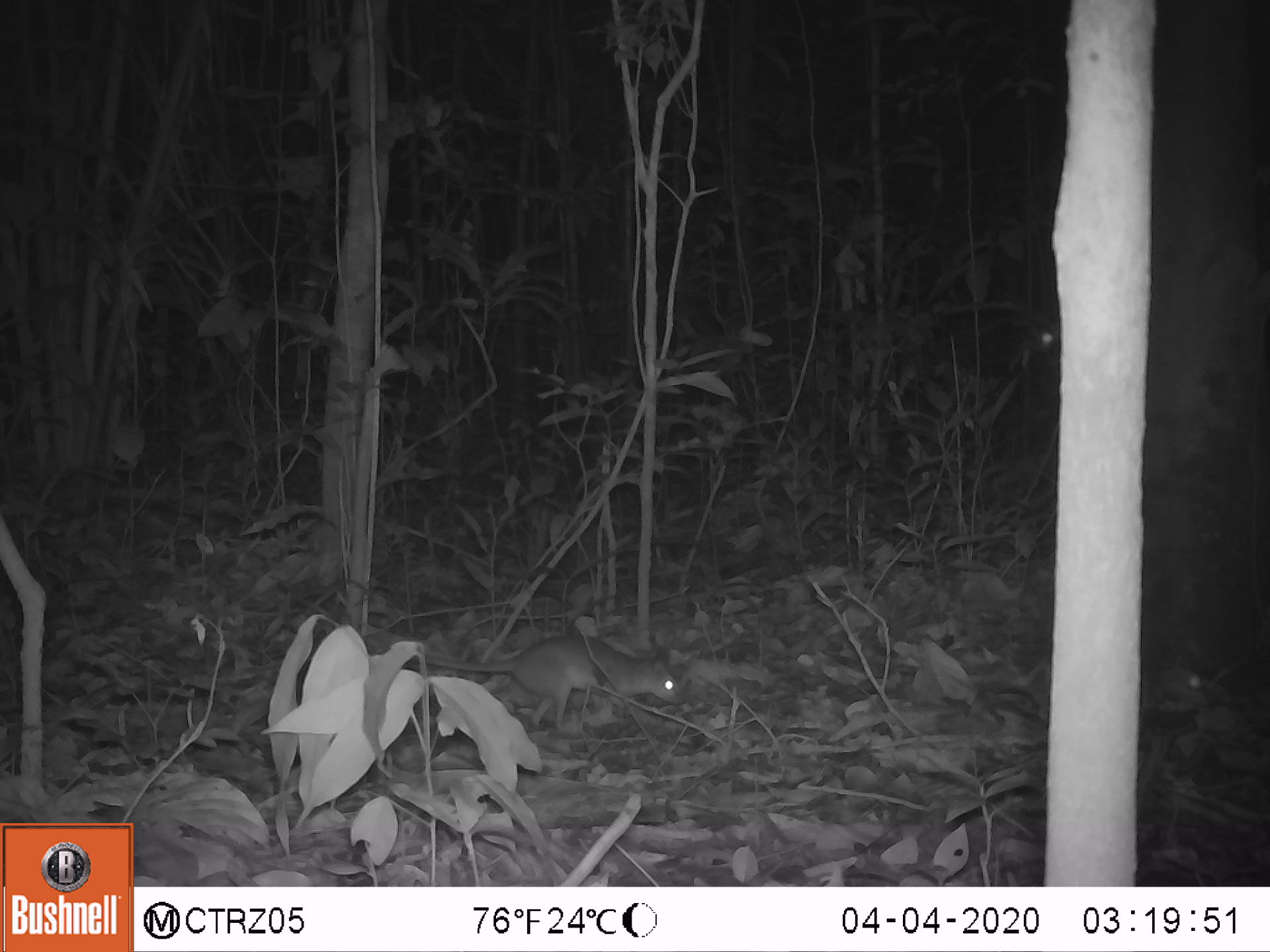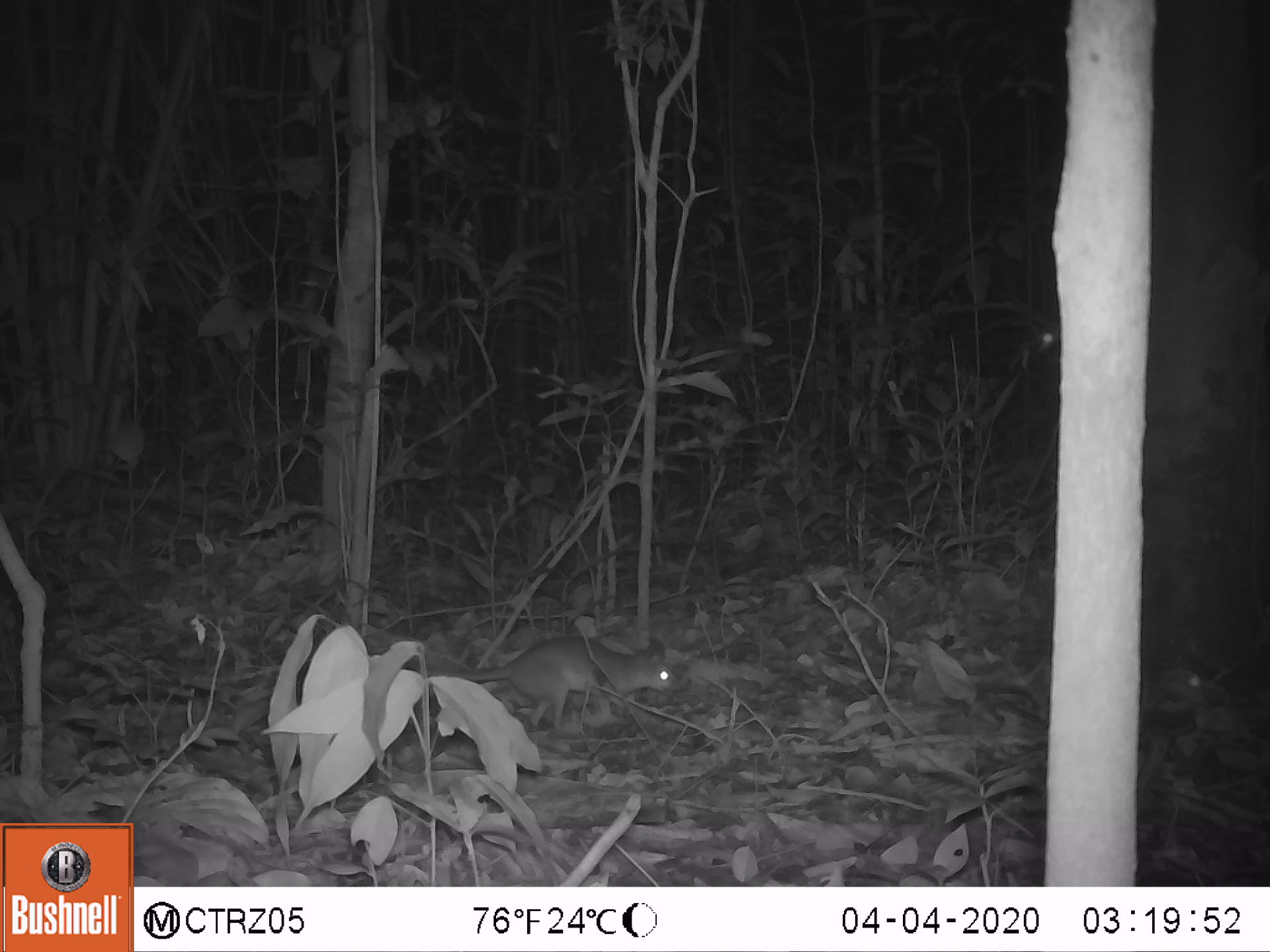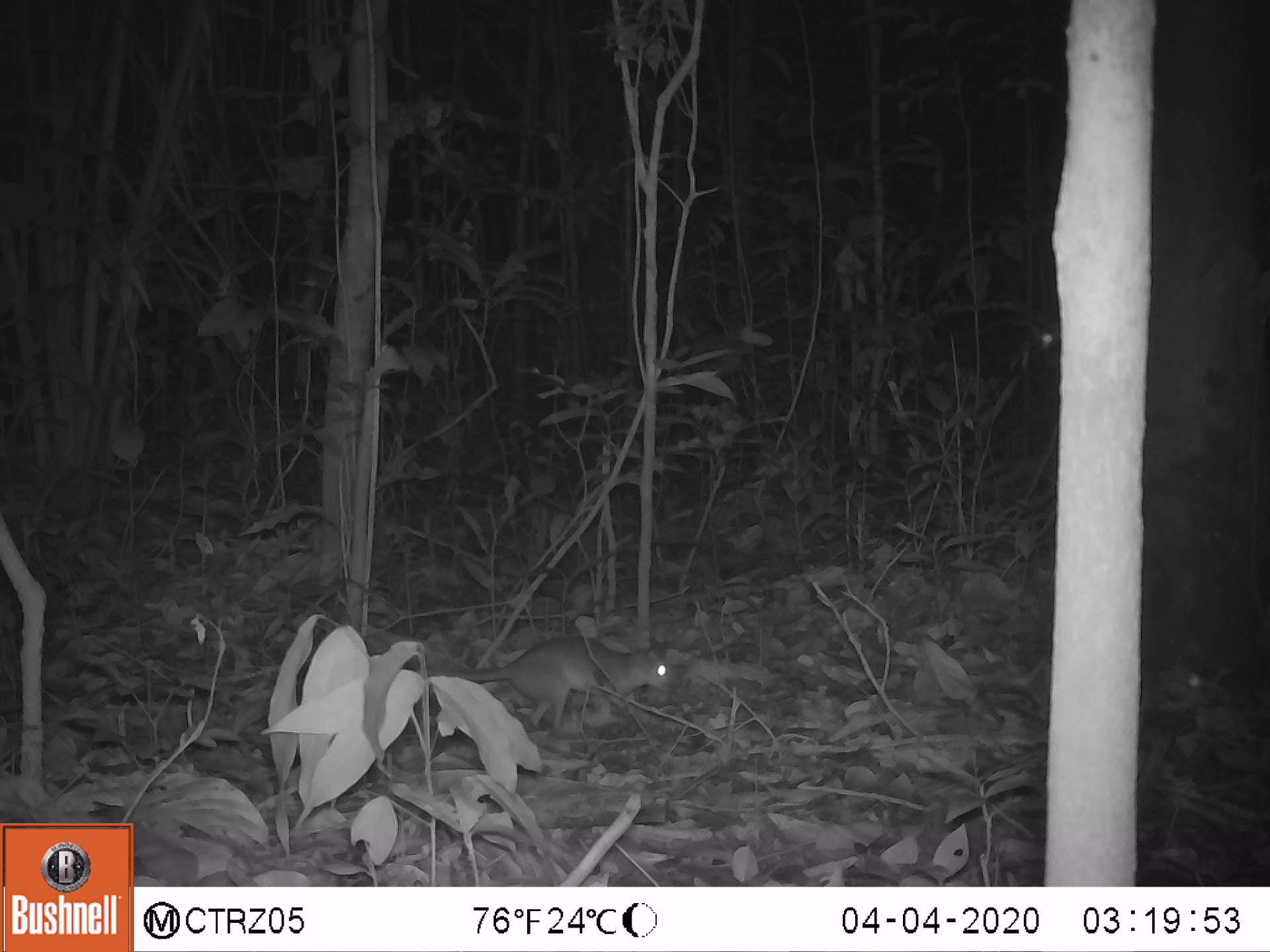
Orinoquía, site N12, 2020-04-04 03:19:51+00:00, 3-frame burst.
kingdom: Animalia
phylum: Chordata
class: Mammalia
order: Rodentia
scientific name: Rodentia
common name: rodent